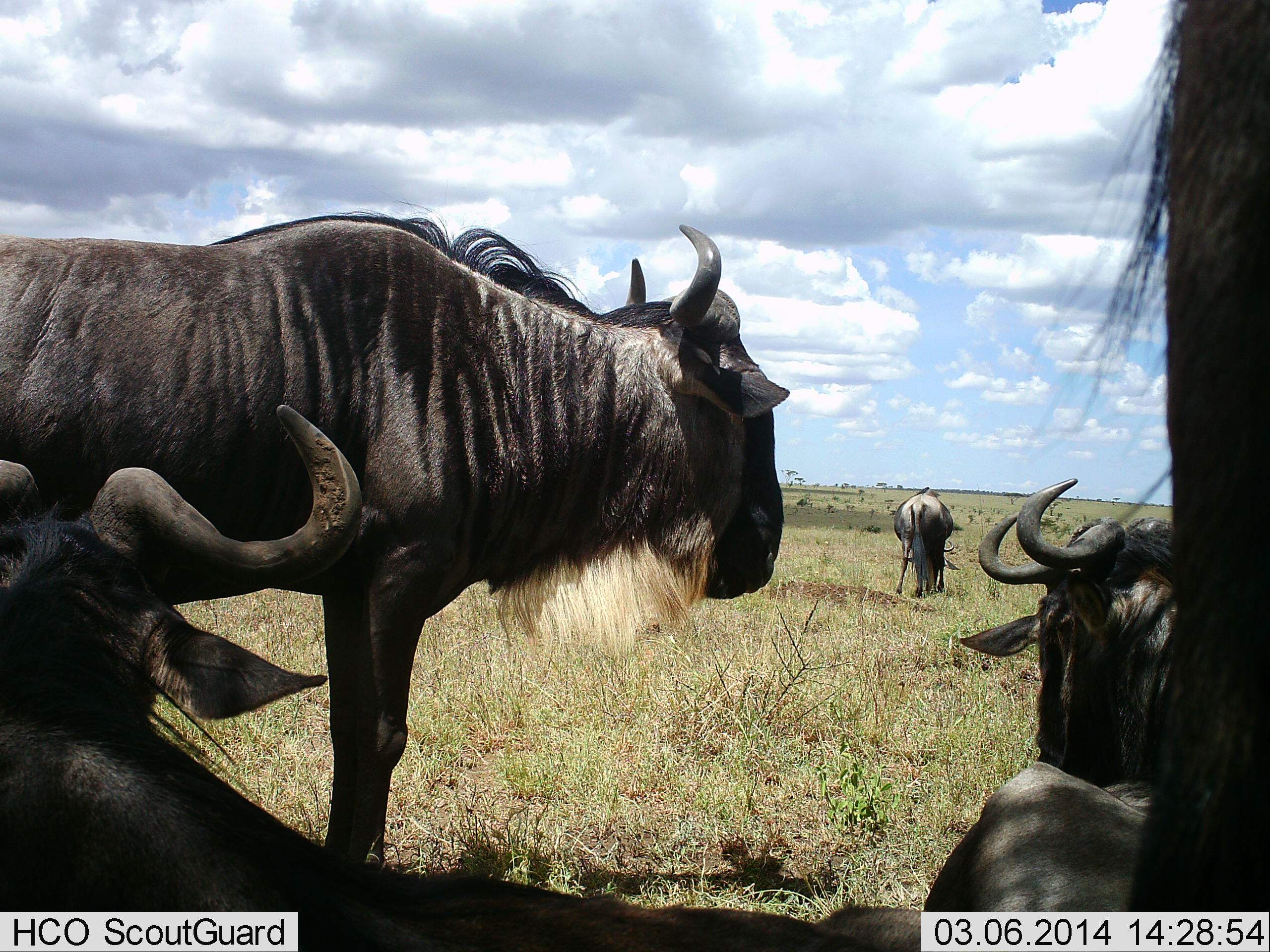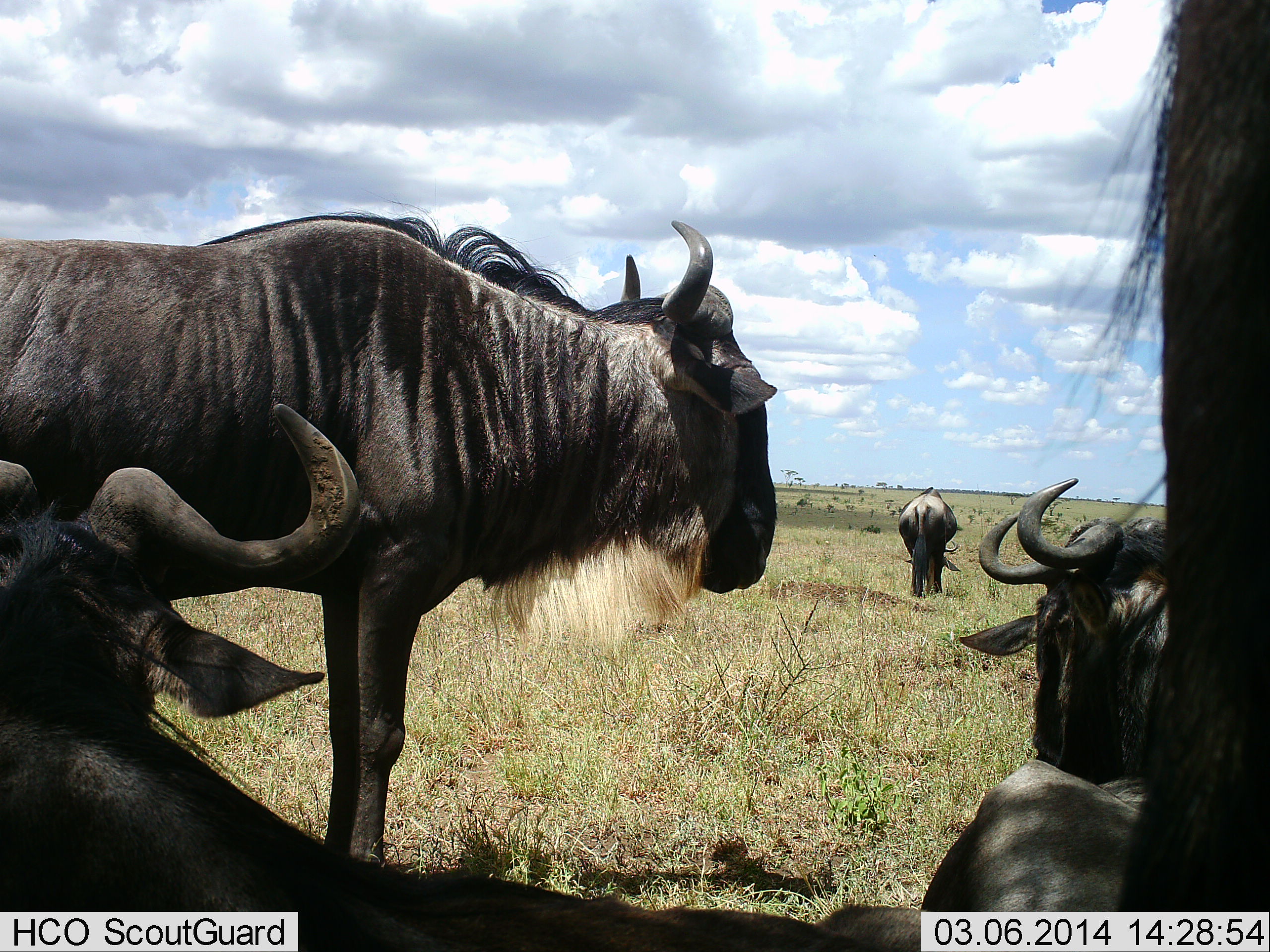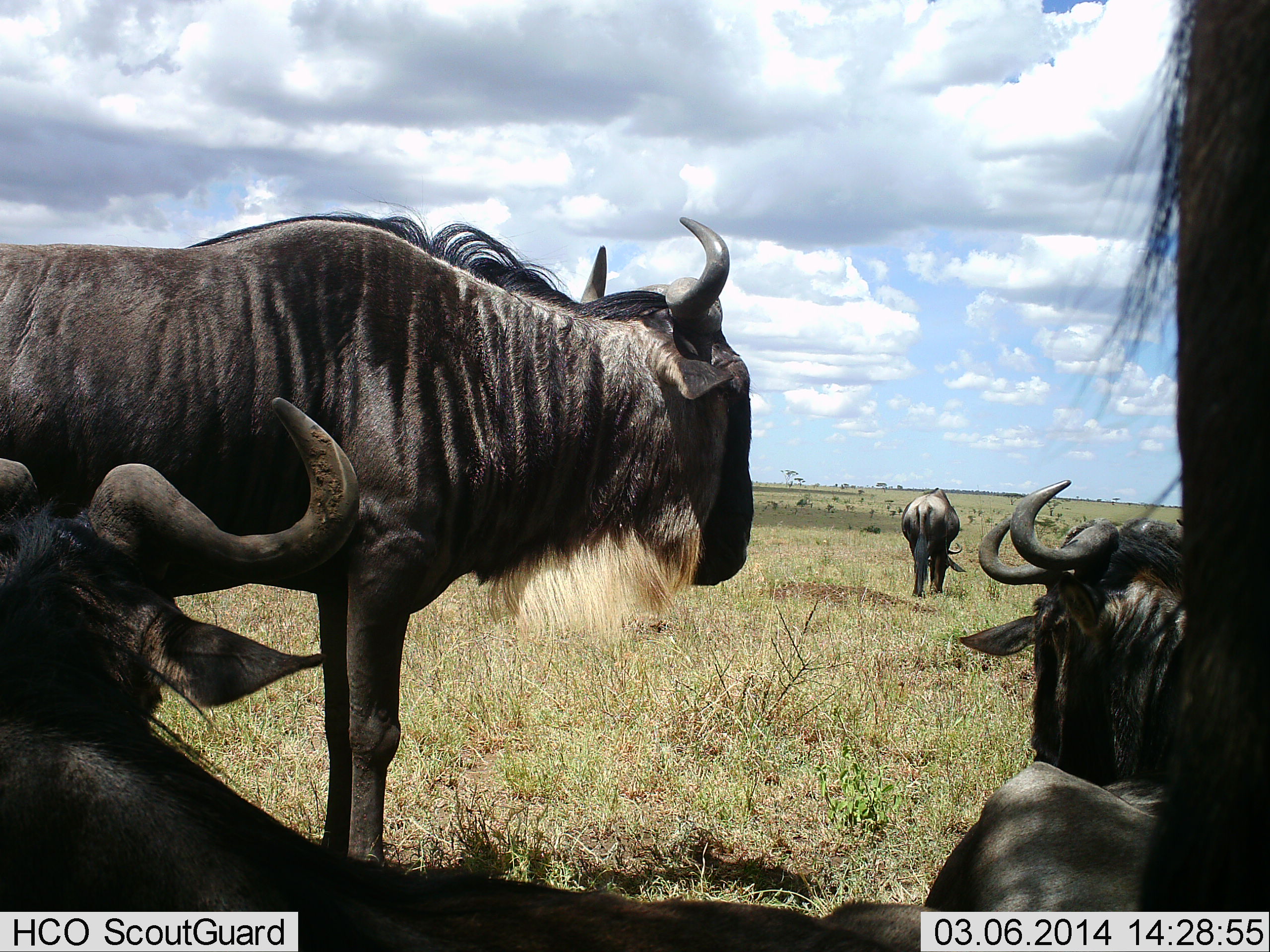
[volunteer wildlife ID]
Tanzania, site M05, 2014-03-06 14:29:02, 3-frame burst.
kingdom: Animalia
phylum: Chordata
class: Mammalia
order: Artiodactyla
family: Bovidae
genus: Connochaetes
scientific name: Connochaetes taurinus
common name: blue wildebeest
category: wildebeest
Wildebeest (blue wildebeest) (Connochaetes taurinus), count 6. Behavior (volunteer vote fractions): standing 70%, resting 90%, moving 0%, interacting 0%. Young present (vote fraction): 0%. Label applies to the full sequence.